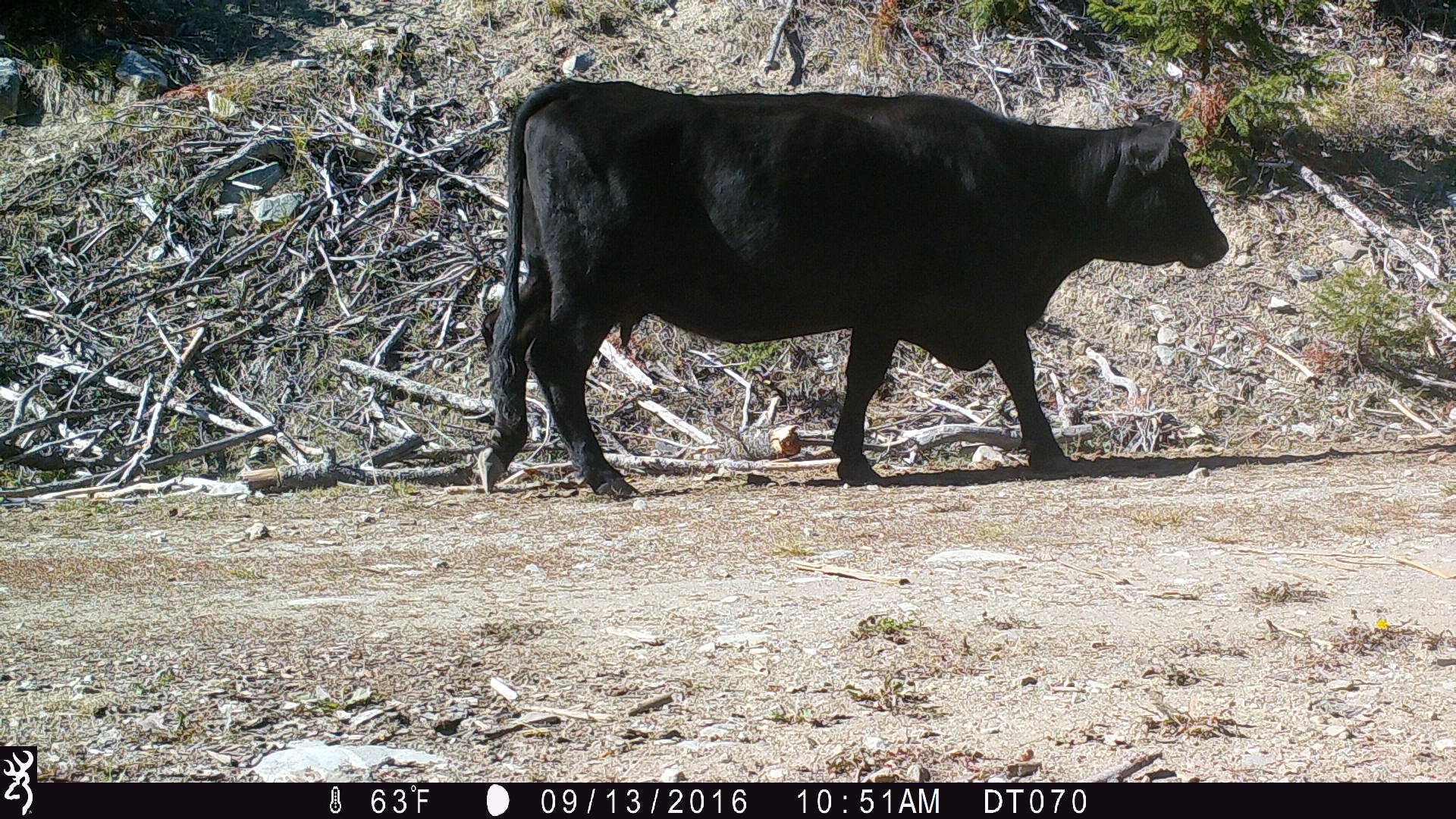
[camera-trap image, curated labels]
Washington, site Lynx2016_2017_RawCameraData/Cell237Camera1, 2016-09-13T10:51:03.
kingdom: Animalia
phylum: Chordata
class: Mammalia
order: Artiodactyla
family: Bovidae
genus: Bos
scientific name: Bos taurus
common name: domestic cattle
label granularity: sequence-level